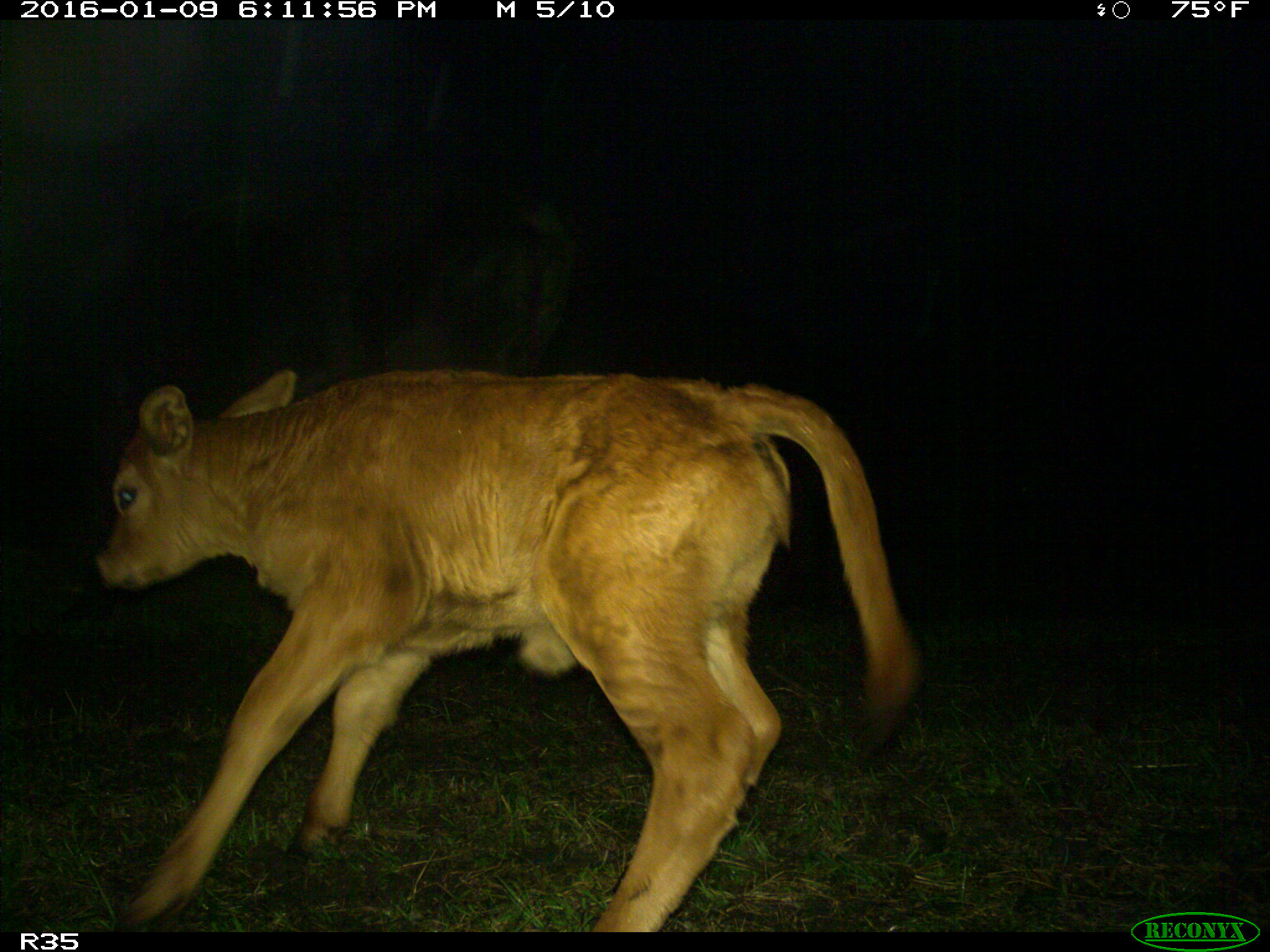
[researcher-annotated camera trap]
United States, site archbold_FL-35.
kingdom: Animalia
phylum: Chordata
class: Mammalia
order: Artiodactyla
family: Bovidae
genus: Bos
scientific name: Bos taurus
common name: domestic cow